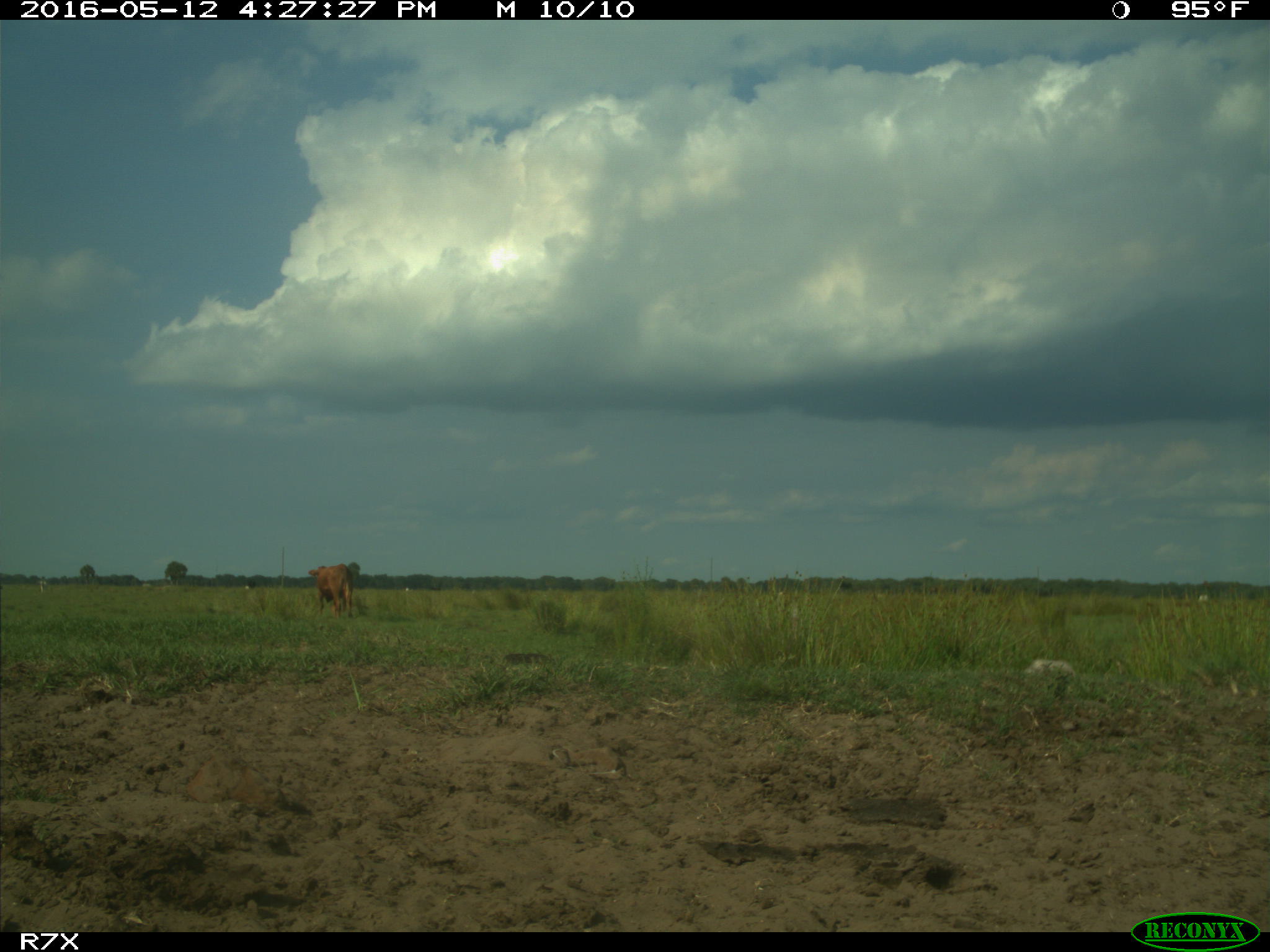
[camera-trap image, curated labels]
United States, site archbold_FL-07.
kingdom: Animalia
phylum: Chordata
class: Mammalia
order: Artiodactyla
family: Bovidae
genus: Bos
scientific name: Bos taurus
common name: domestic cow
Bos taurus (domestic cow).